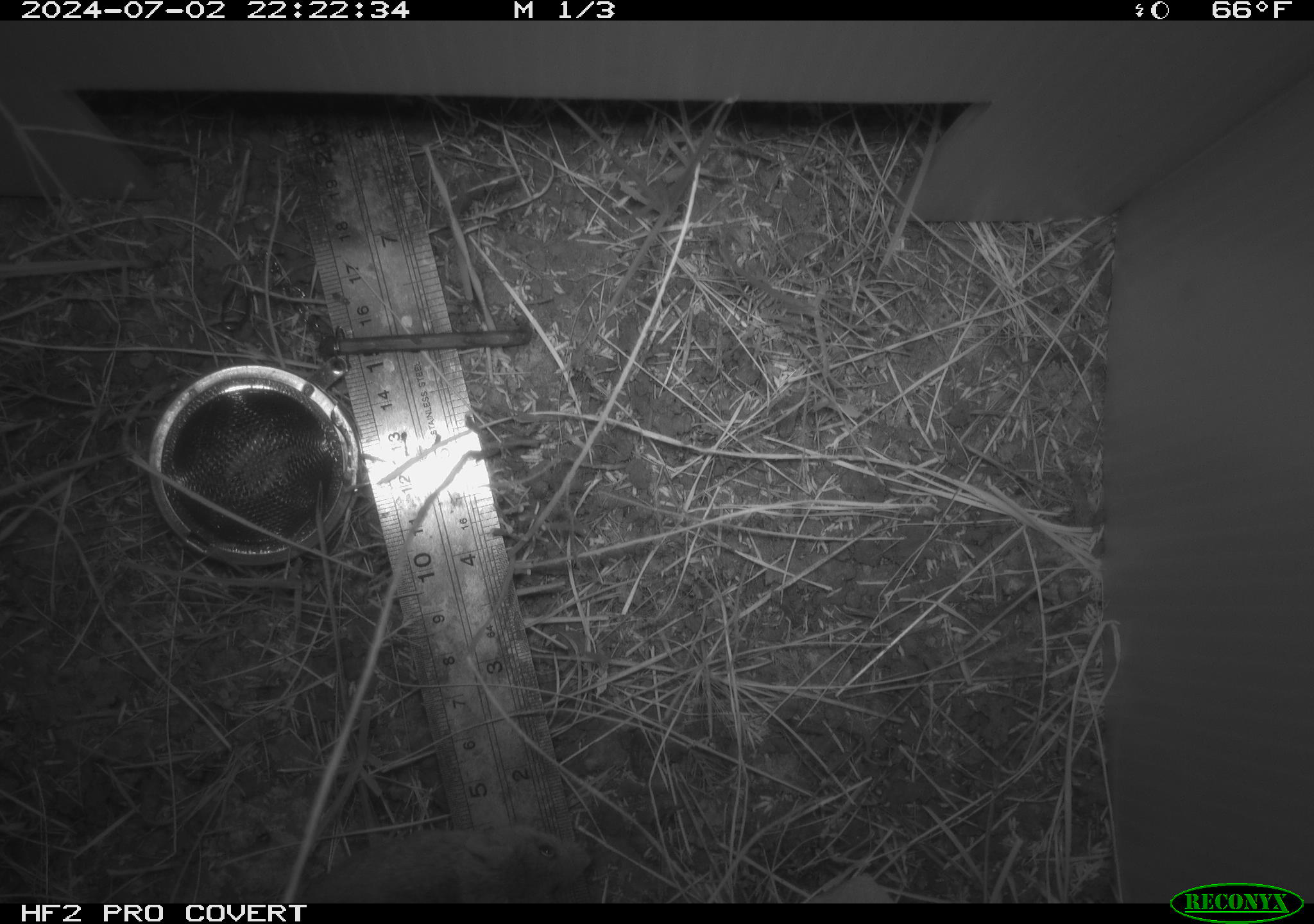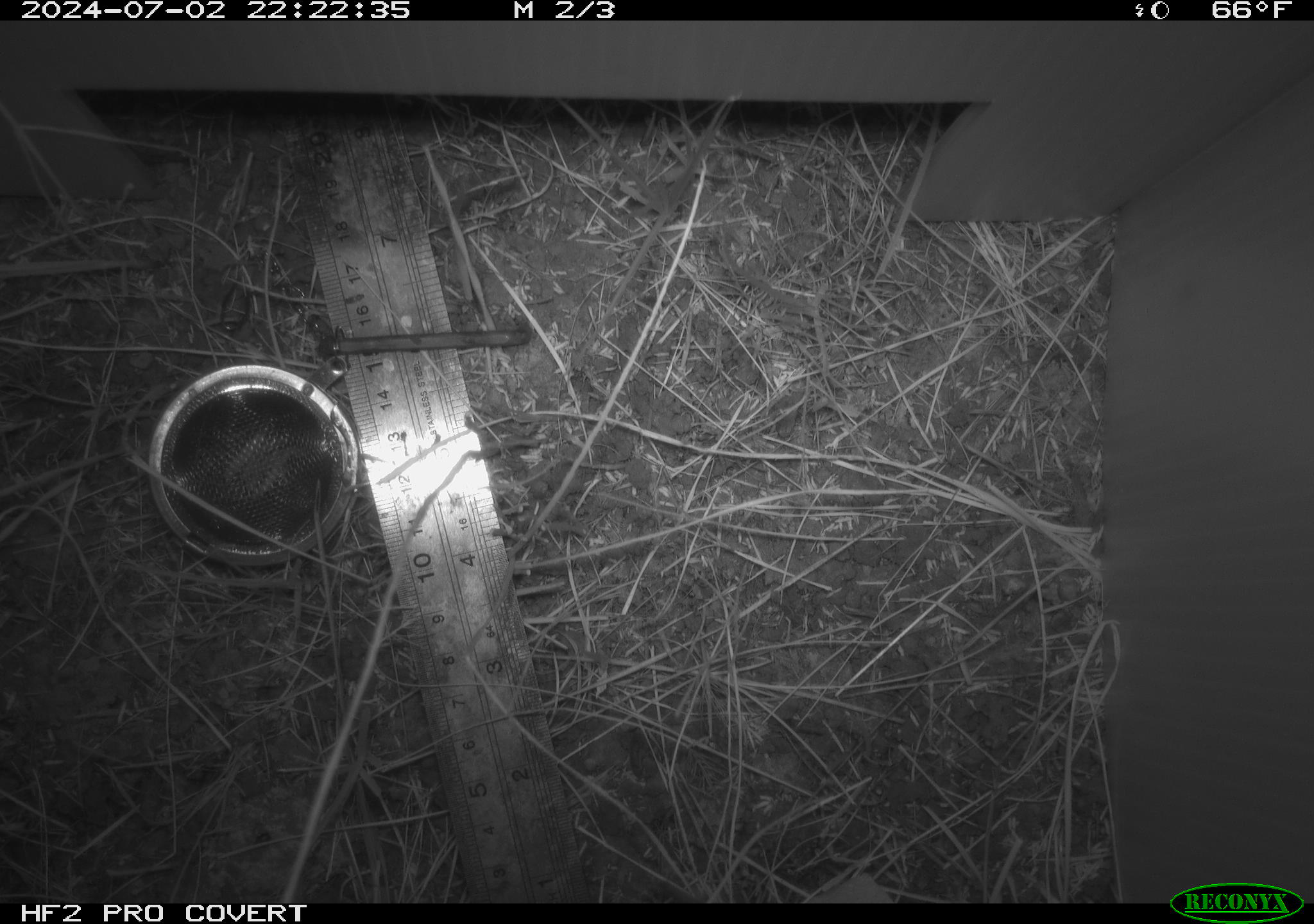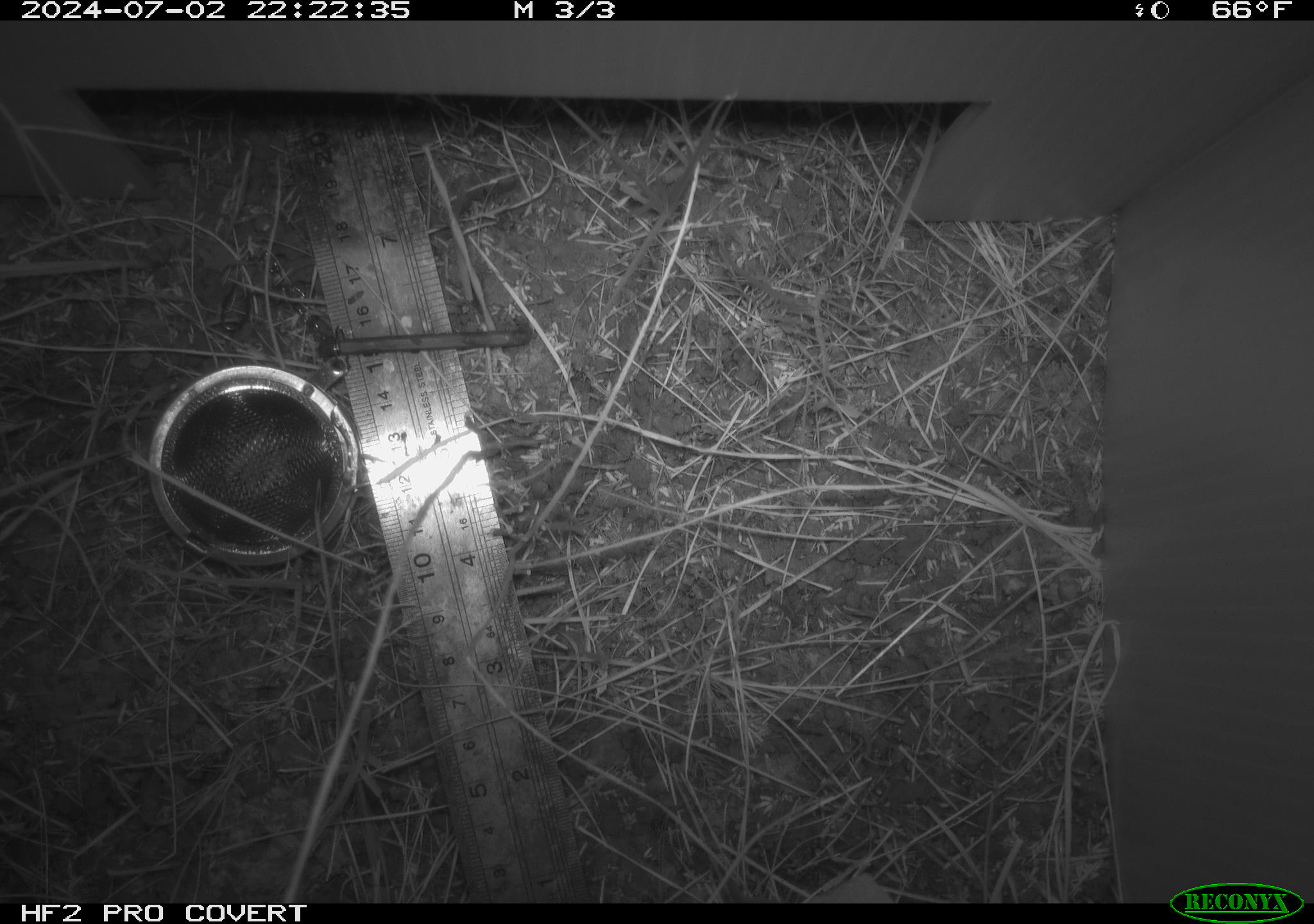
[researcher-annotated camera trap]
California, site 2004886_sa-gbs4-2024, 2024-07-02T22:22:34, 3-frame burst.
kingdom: Animalia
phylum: Chordata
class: Mammalia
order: Rodentia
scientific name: Rodentia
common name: mouse species